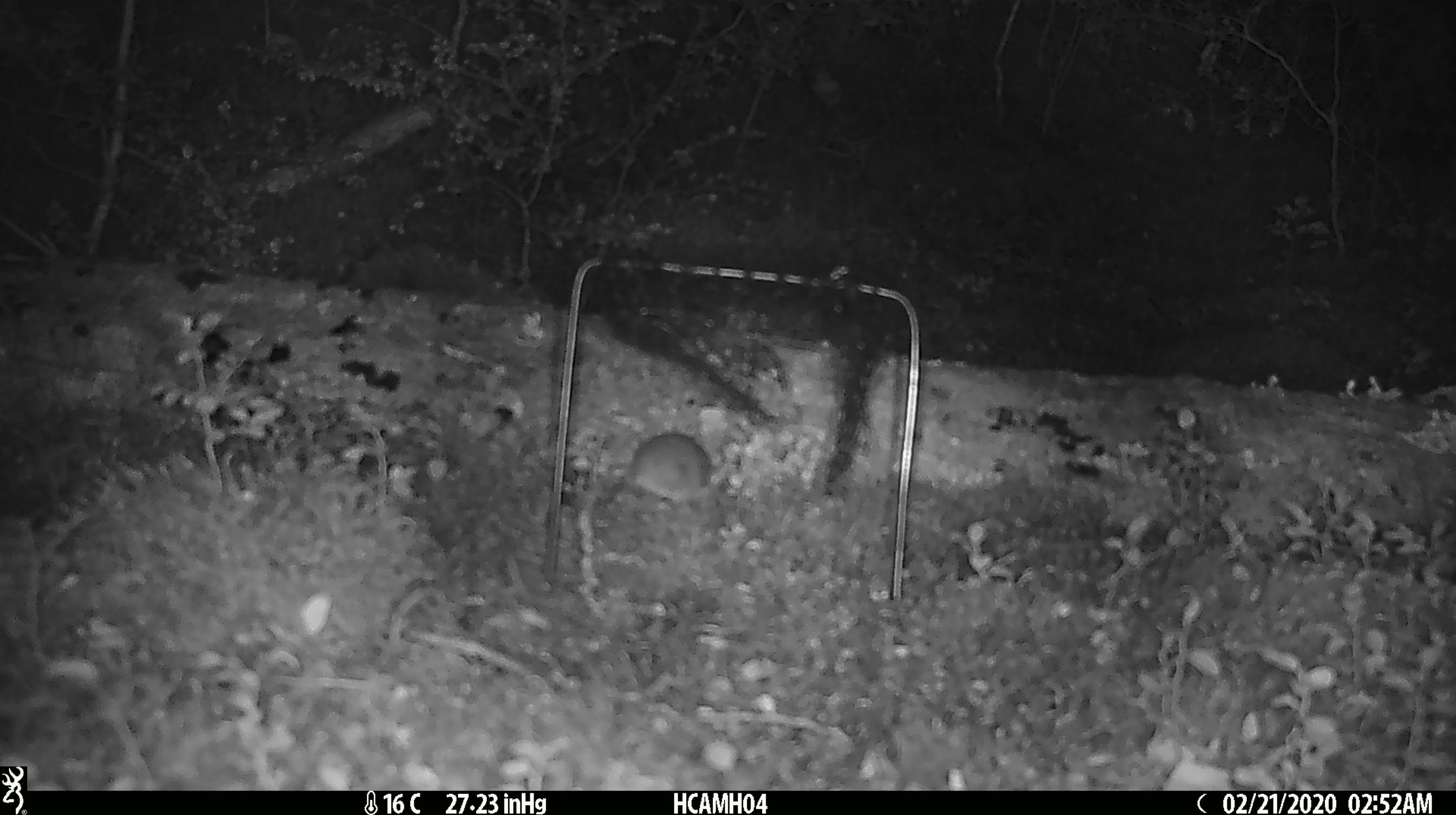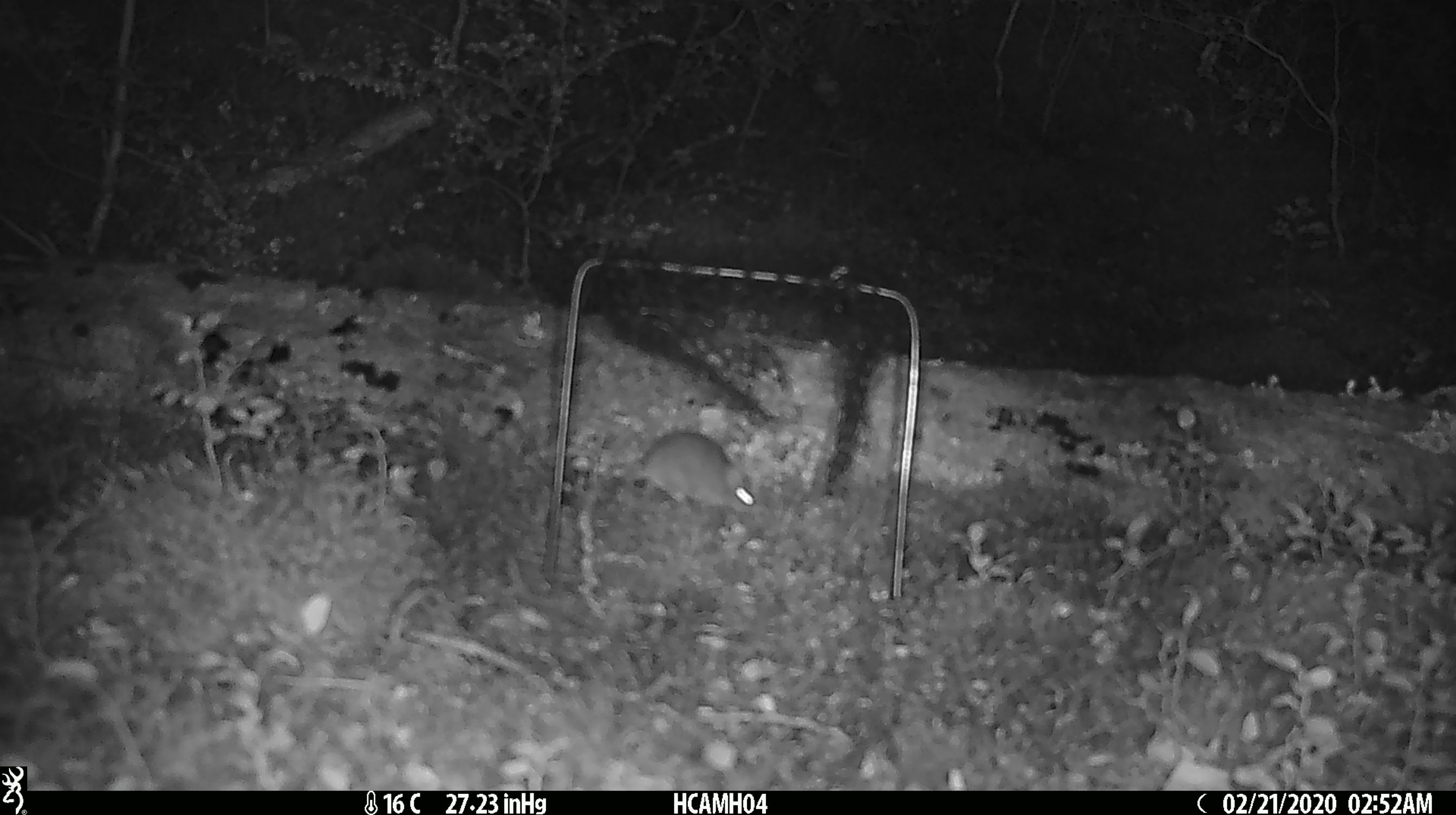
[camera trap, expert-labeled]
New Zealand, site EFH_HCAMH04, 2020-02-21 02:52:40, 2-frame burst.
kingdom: Animalia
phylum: Chordata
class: Mammalia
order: Rodentia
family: Muridae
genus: Mus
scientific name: Mus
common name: mouse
Mouse (Mus).